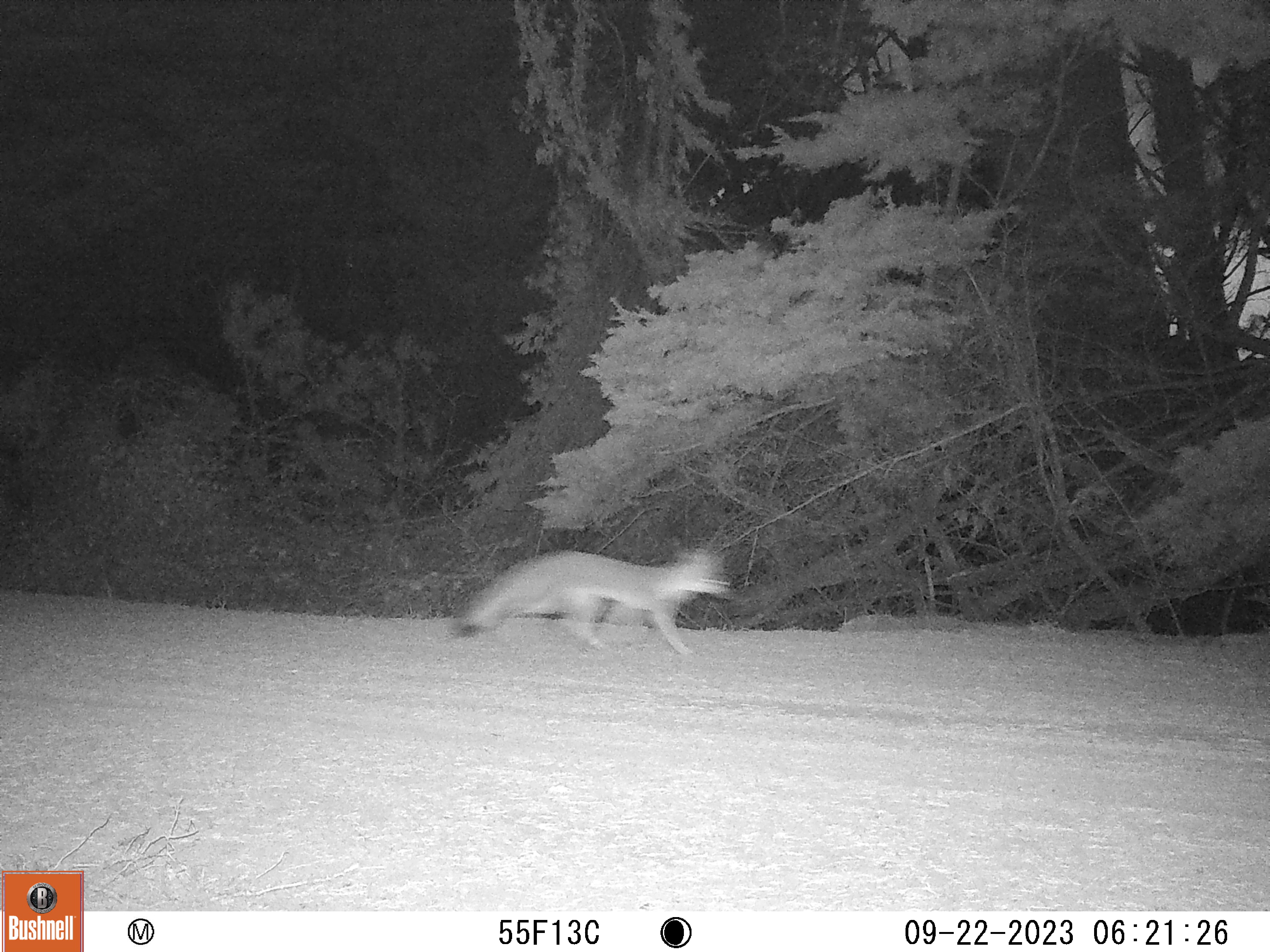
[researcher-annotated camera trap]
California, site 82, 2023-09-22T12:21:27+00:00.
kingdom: Animalia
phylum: Chordata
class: Mammalia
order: Carnivora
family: Canidae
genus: Urocyon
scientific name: Urocyon cinereoargenteus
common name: gray fox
Gray fox (Urocyon cinereoargenteus).